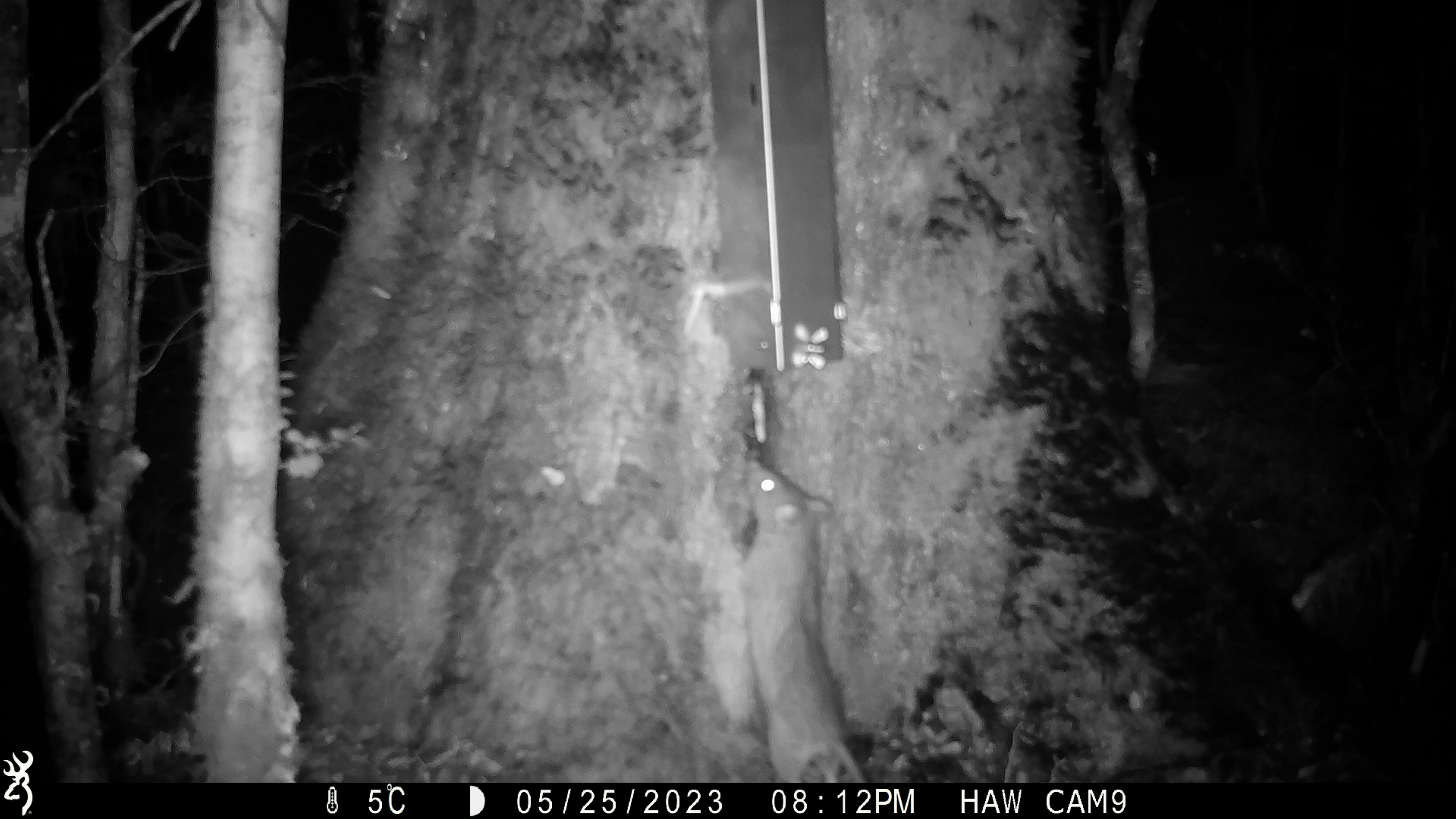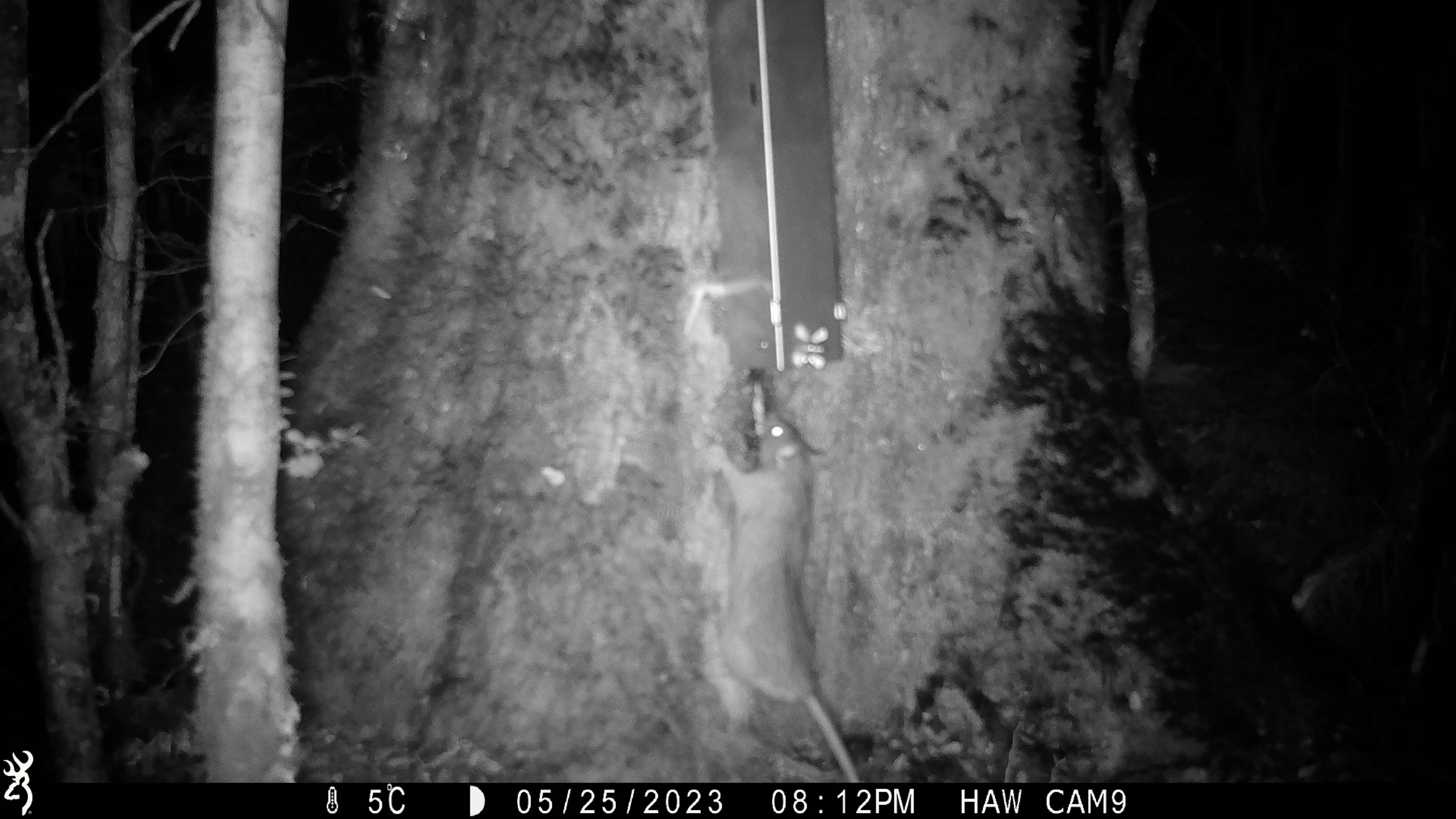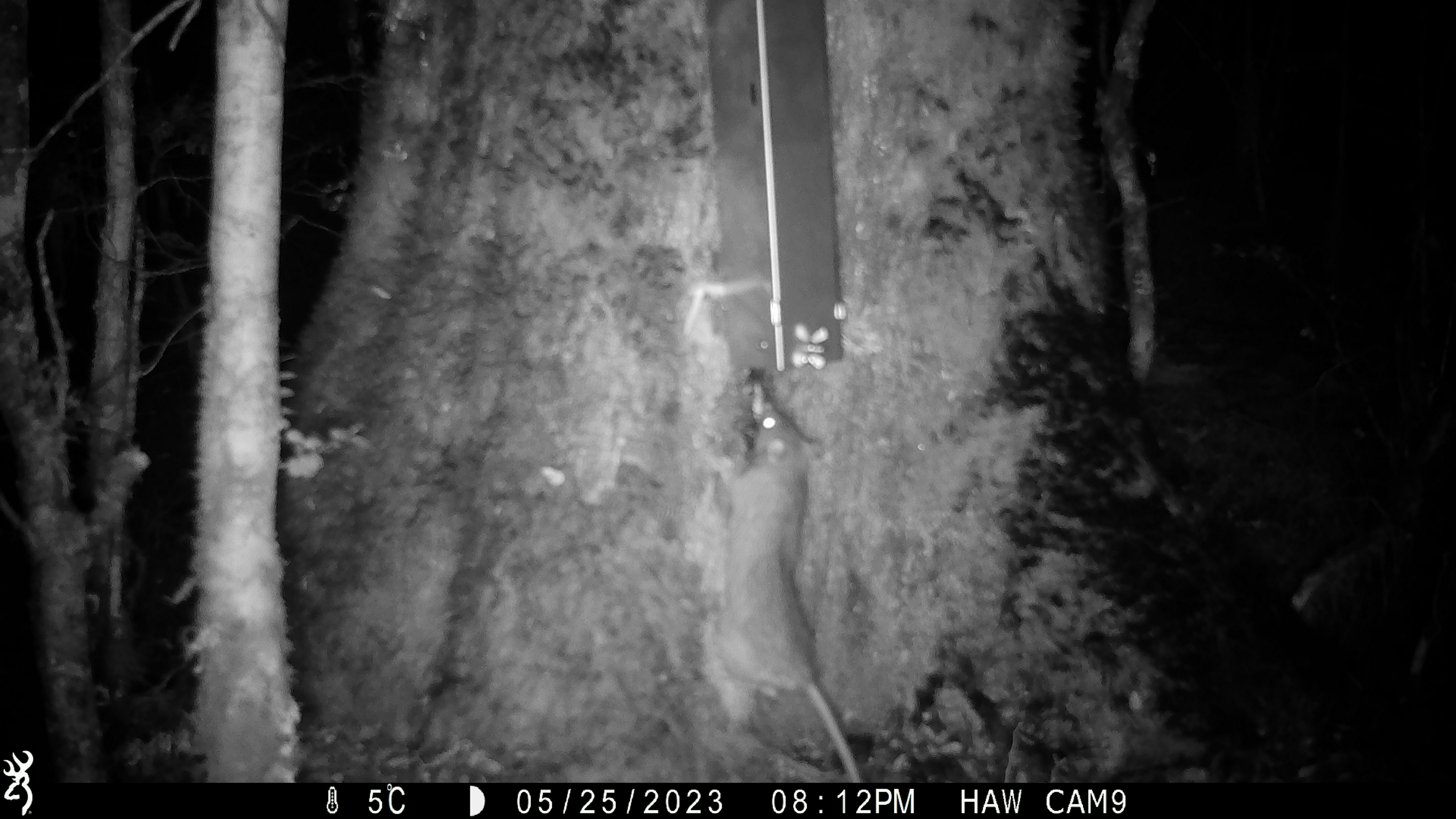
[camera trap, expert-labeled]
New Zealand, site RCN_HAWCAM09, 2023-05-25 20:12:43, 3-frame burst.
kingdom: Animalia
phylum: Chordata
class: Mammalia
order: Rodentia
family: Muridae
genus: Rattus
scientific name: Rattus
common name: rat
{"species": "rat (Rattus)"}